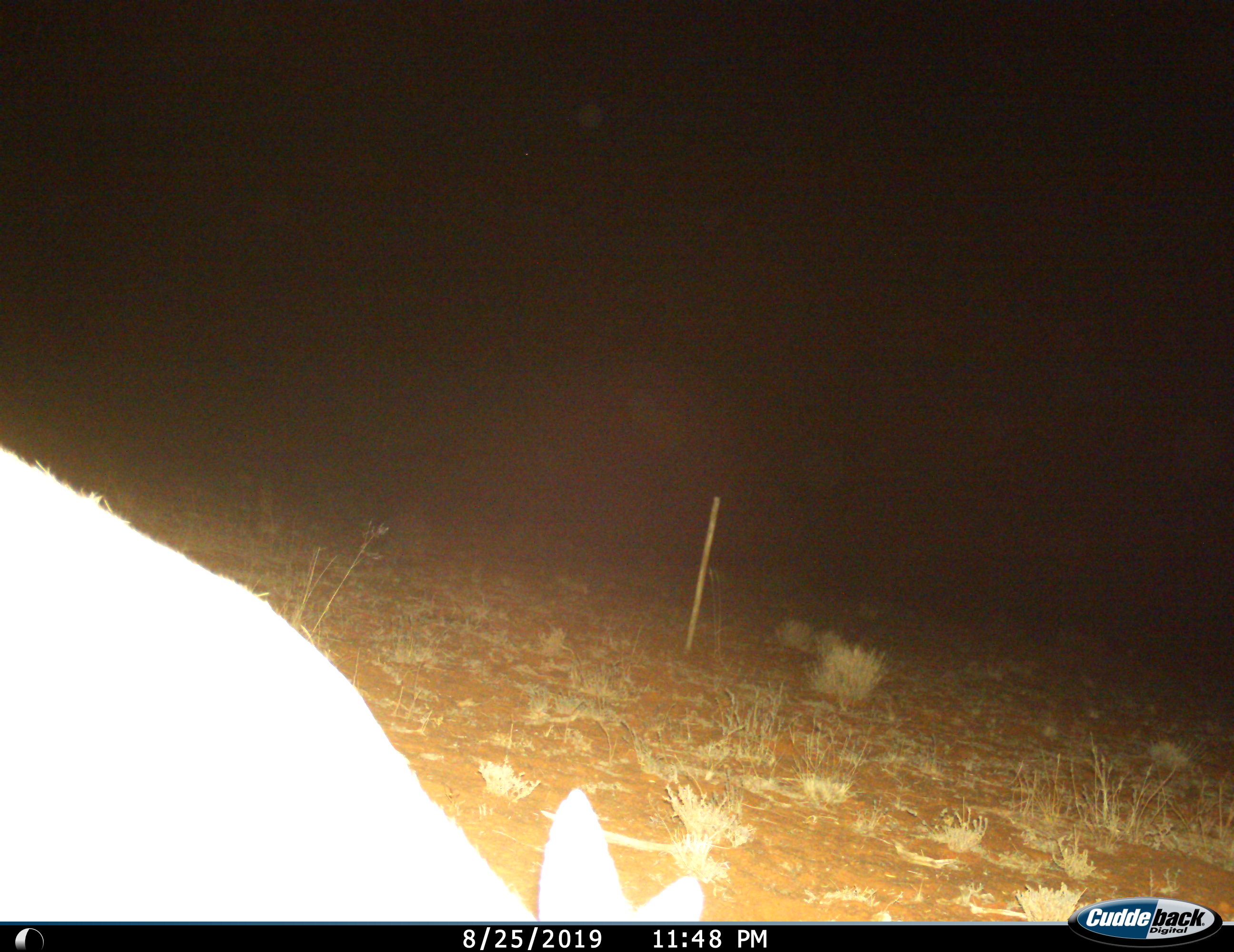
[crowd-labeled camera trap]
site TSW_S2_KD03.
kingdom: Animalia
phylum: Chordata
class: Mammalia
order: Artiodactyla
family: Bovidae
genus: Raphicerus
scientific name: Raphicerus campestris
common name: steenbok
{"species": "steenbok (Raphicerus campestris)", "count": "1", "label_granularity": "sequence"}